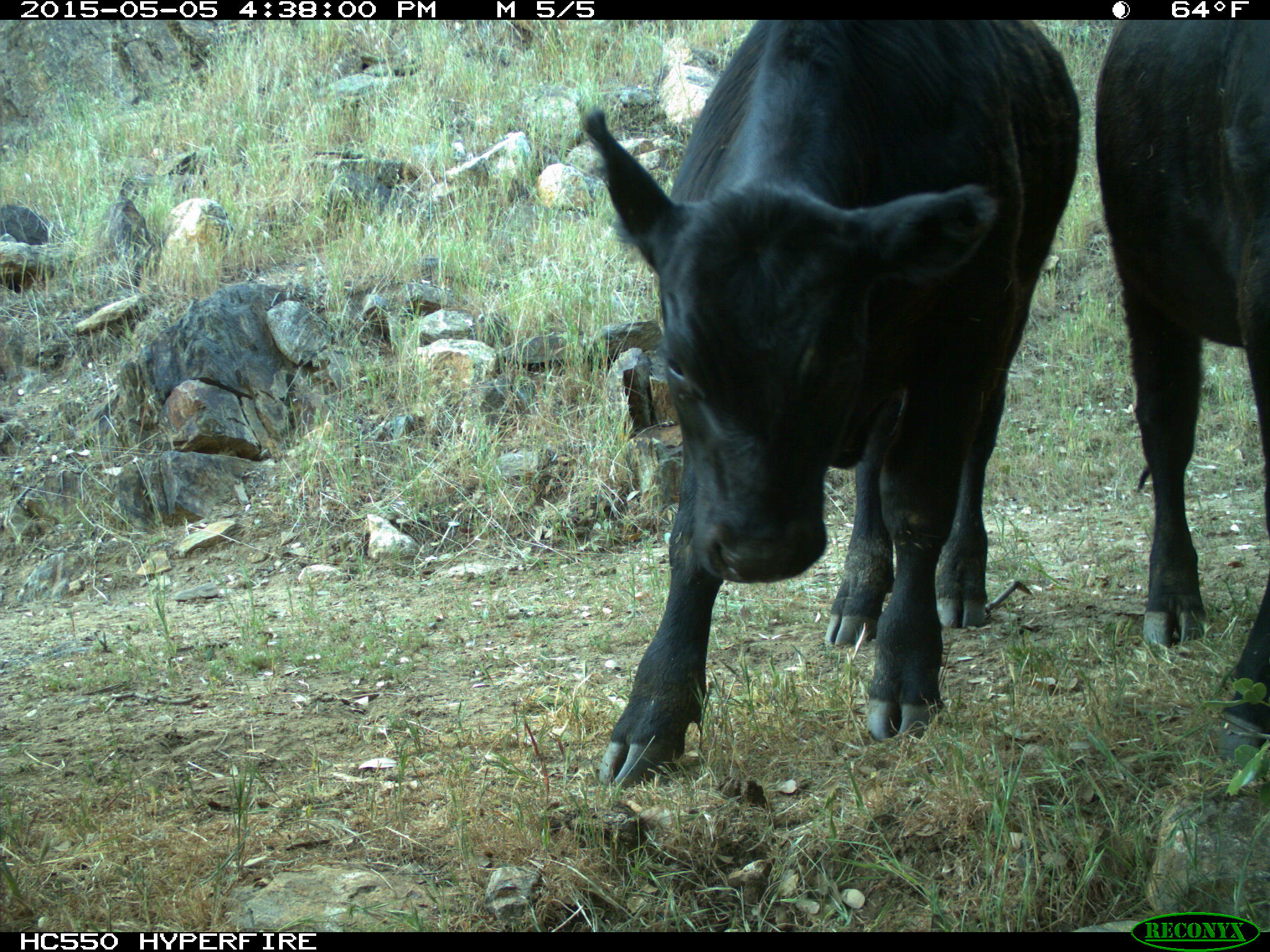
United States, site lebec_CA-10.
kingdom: Animalia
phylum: Chordata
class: Mammalia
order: Artiodactyla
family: Bovidae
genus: Bos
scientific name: Bos taurus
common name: domestic cow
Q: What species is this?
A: Bos taurus (domestic cow).